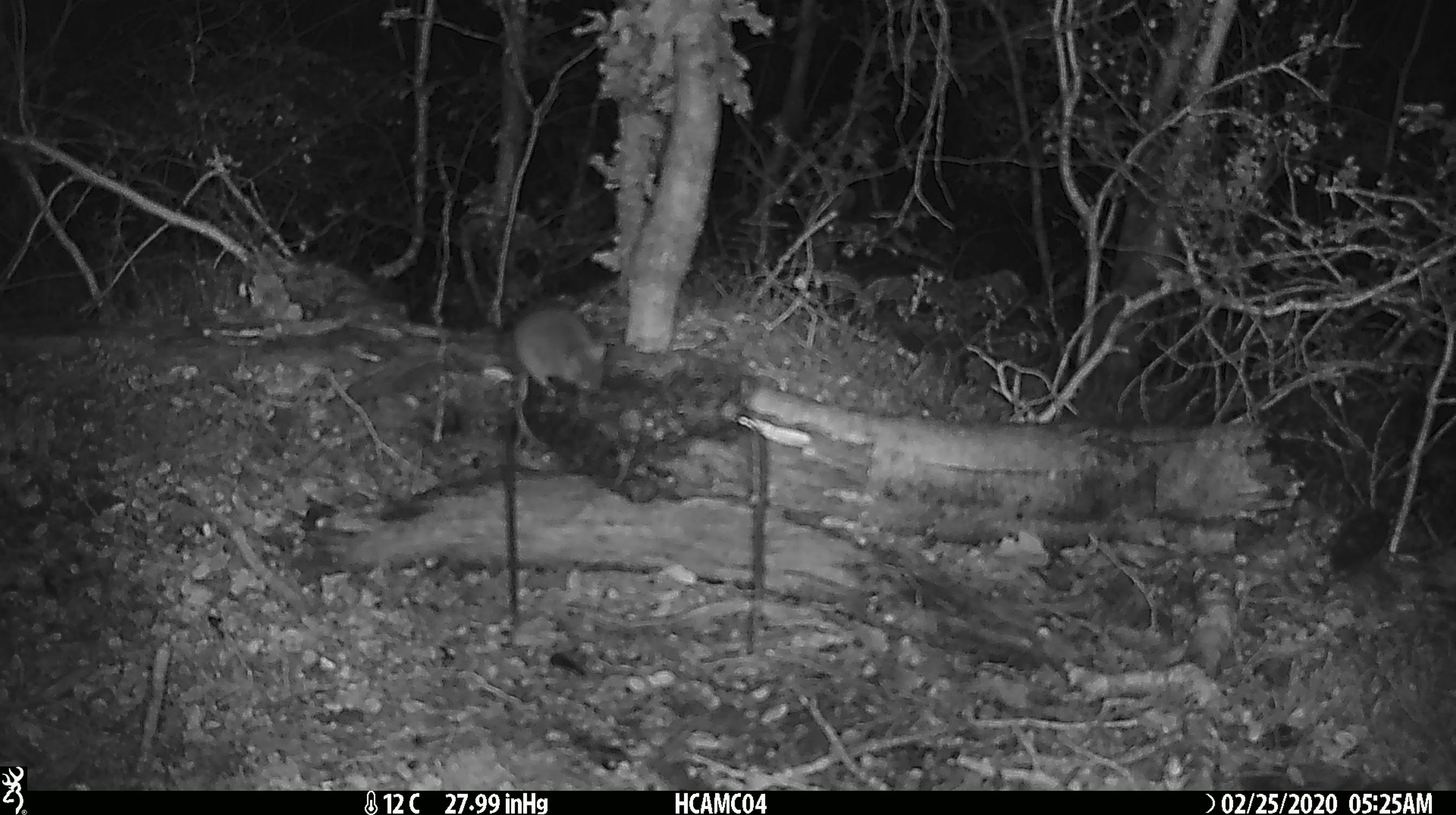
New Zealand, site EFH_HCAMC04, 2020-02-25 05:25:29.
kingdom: Animalia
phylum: Chordata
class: Mammalia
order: Rodentia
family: Muridae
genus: Mus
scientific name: Mus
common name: mouse